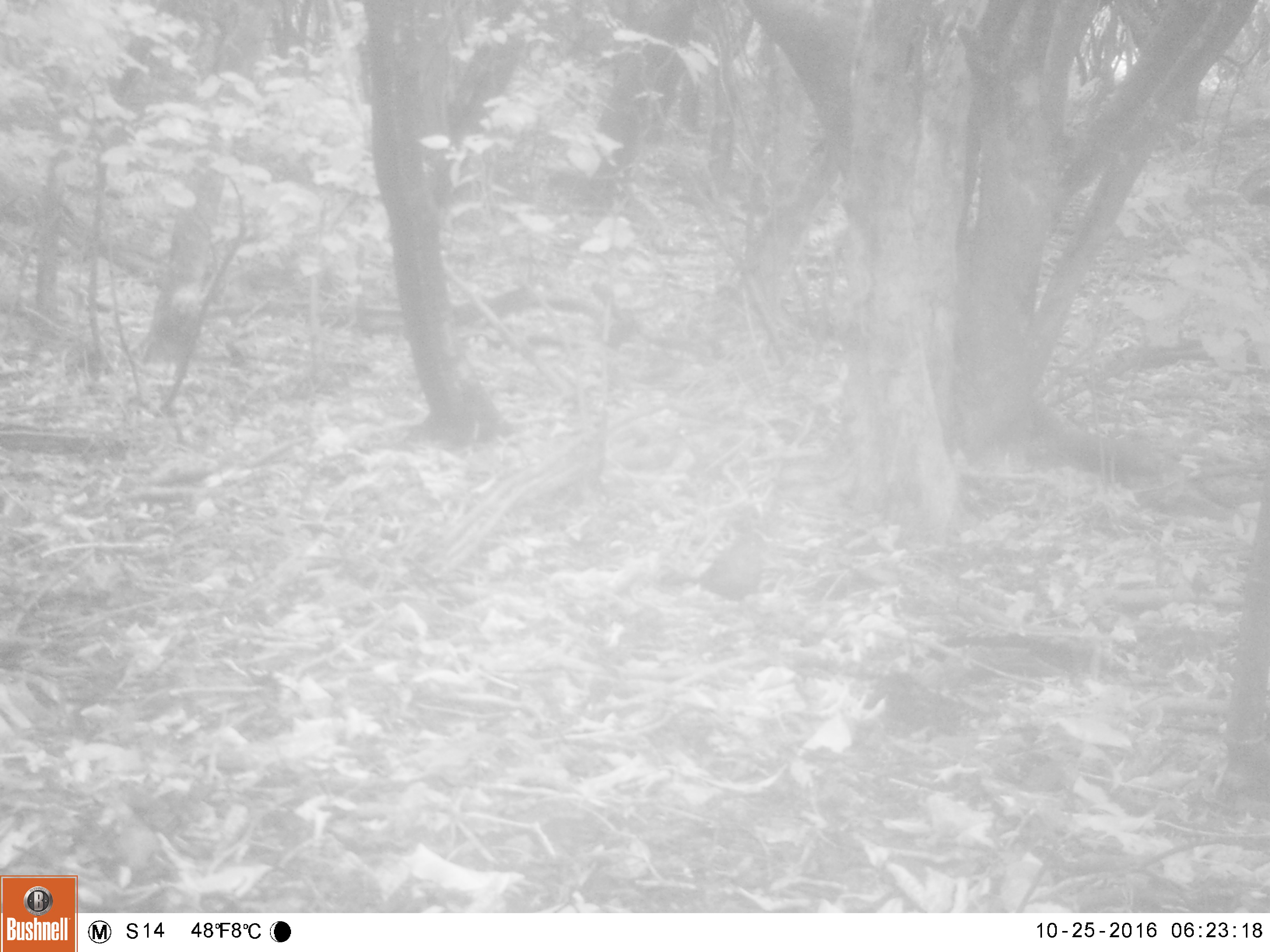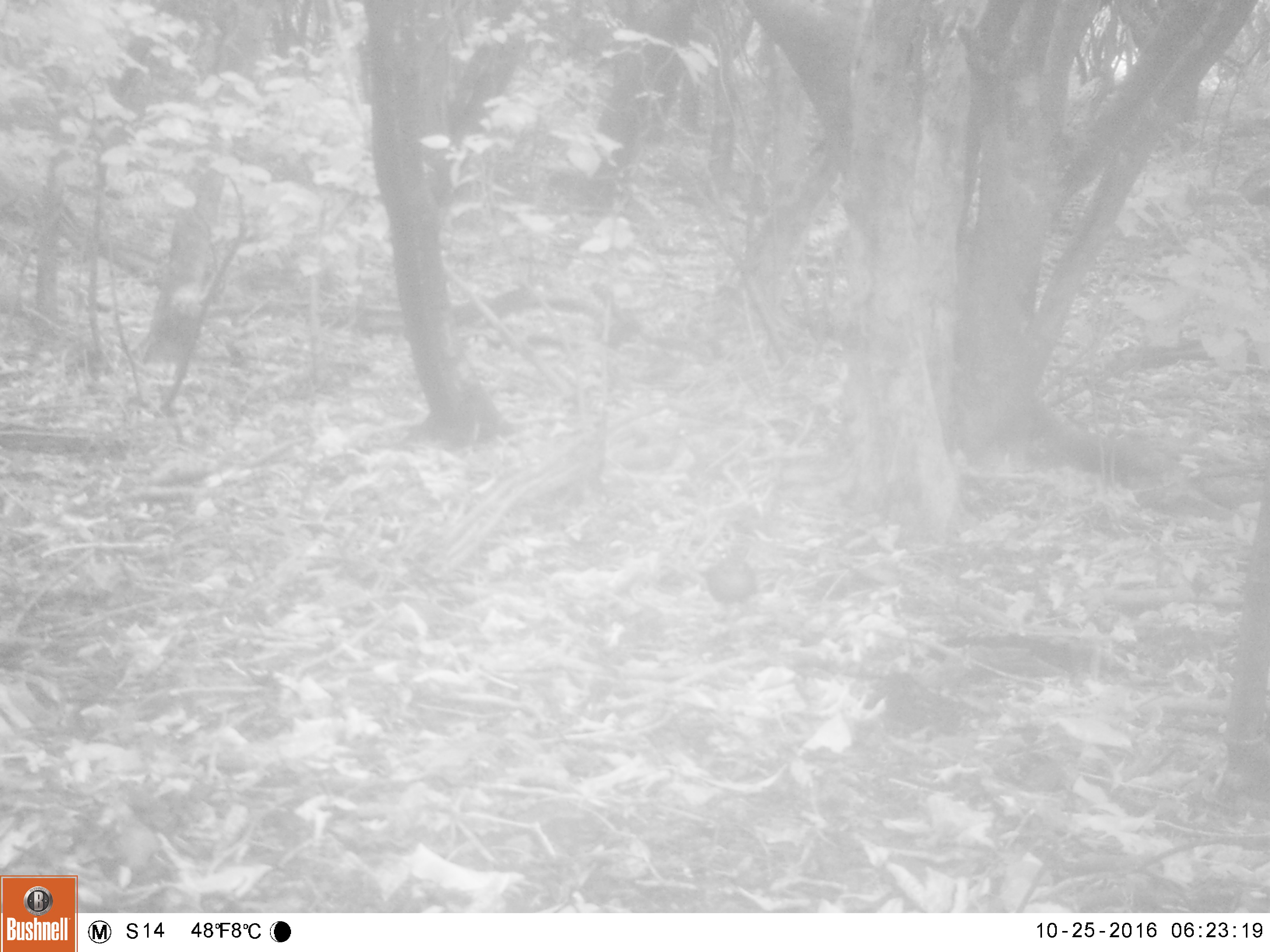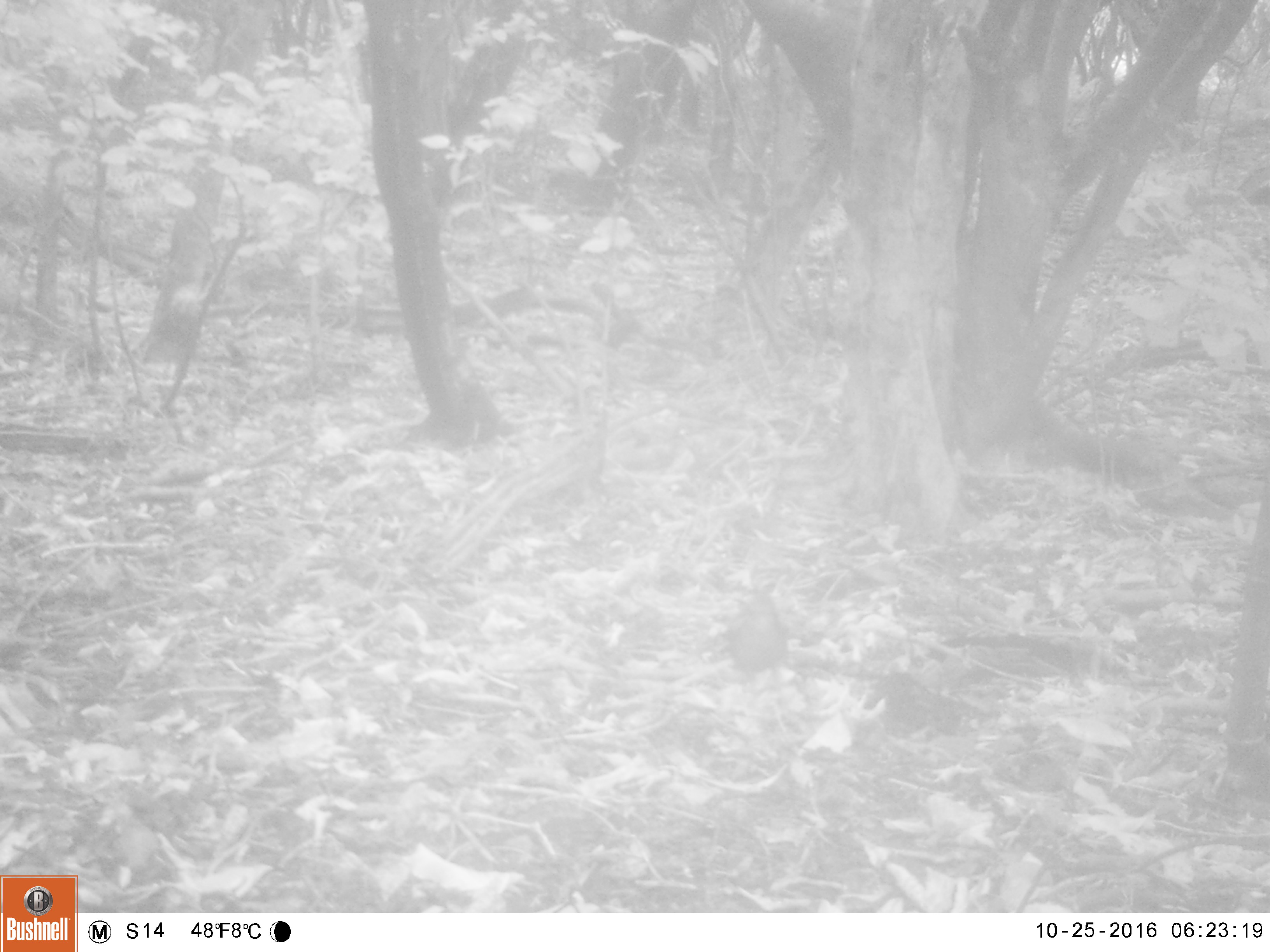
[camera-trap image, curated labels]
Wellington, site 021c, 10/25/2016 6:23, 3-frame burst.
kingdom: Animalia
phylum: Chordata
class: Aves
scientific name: Aves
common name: bird